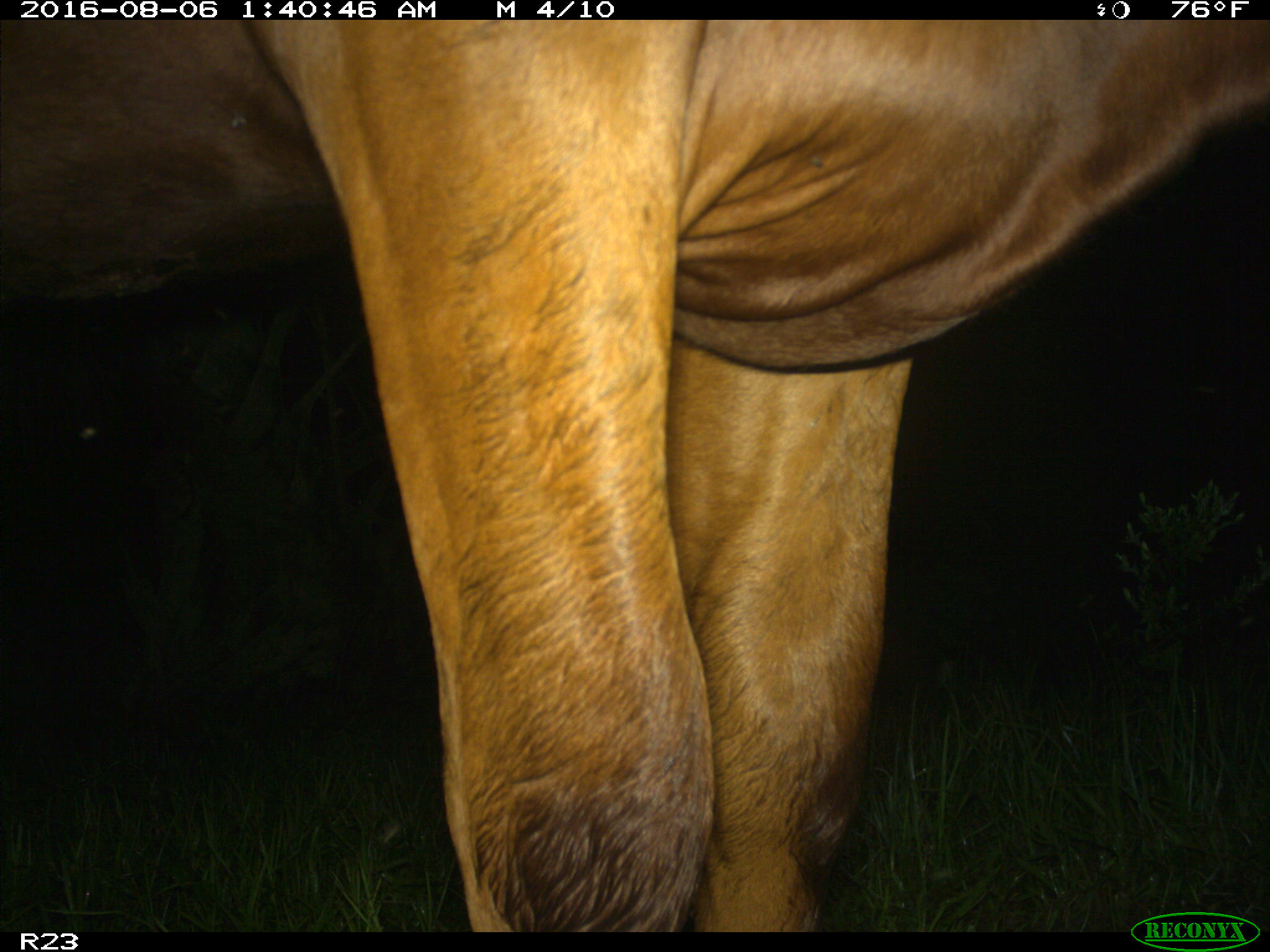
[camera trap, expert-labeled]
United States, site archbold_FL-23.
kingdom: Animalia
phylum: Chordata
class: Mammalia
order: Artiodactyla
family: Bovidae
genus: Bos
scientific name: Bos taurus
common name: domestic cow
Bos taurus (domestic cow).